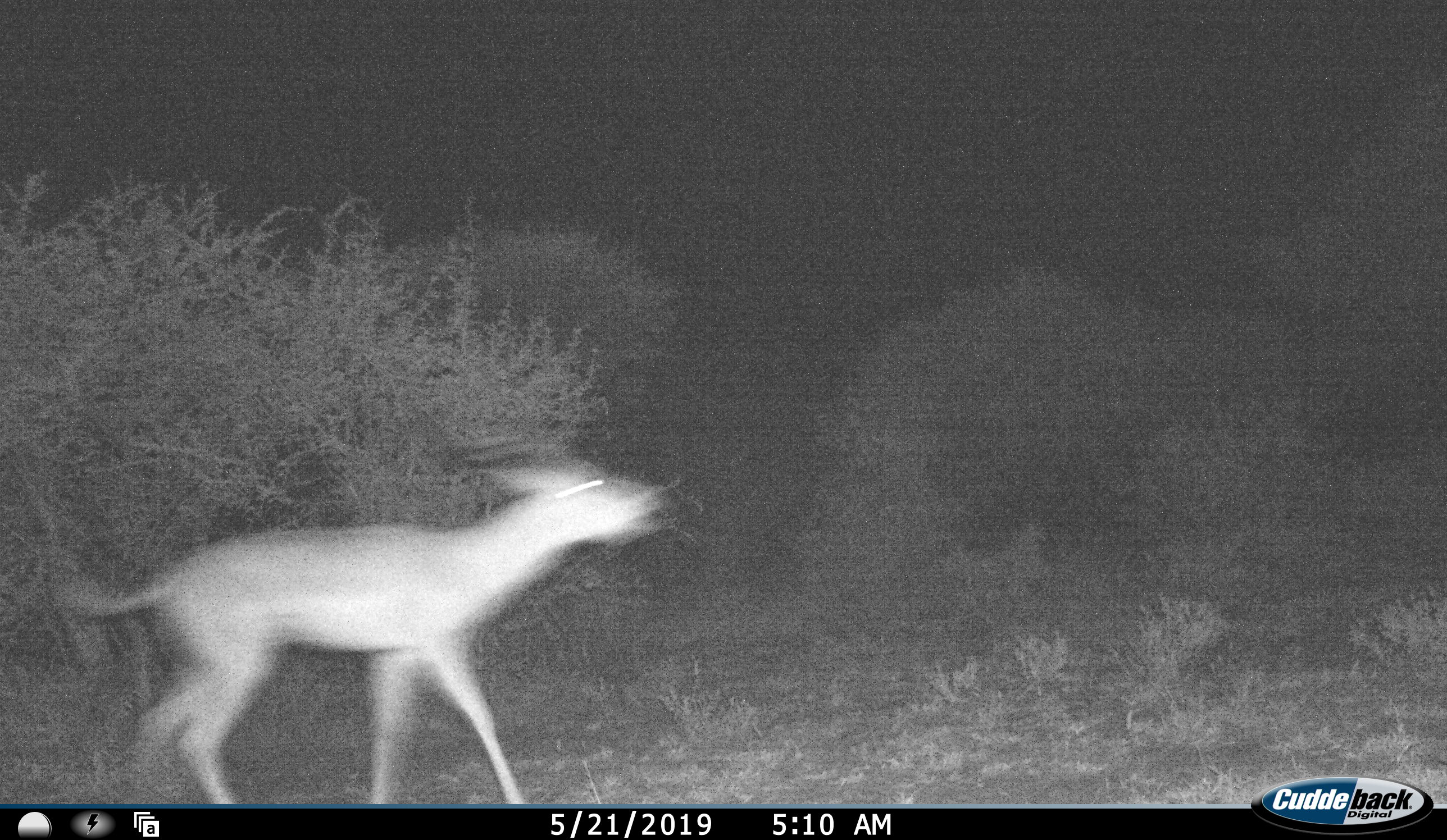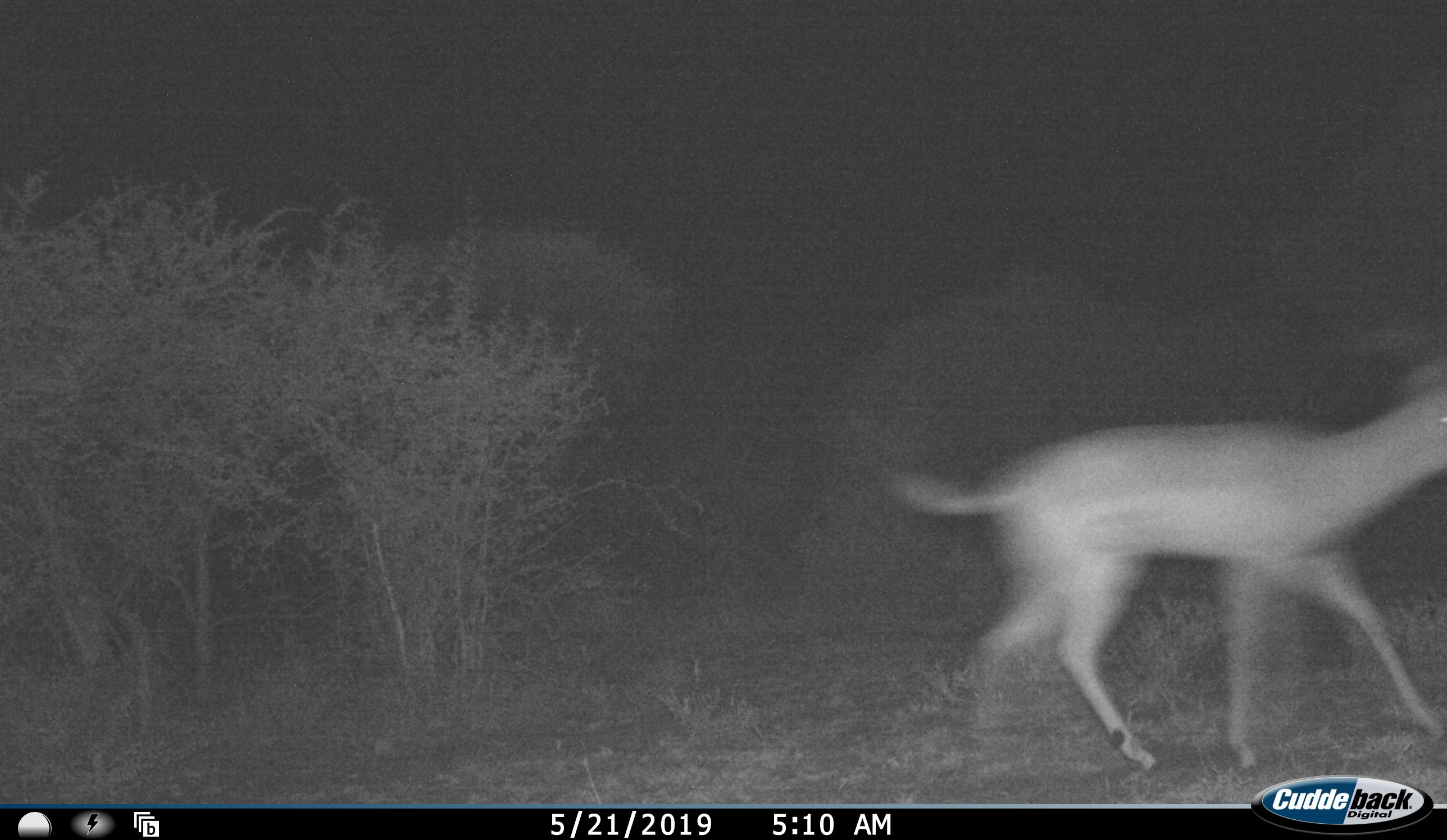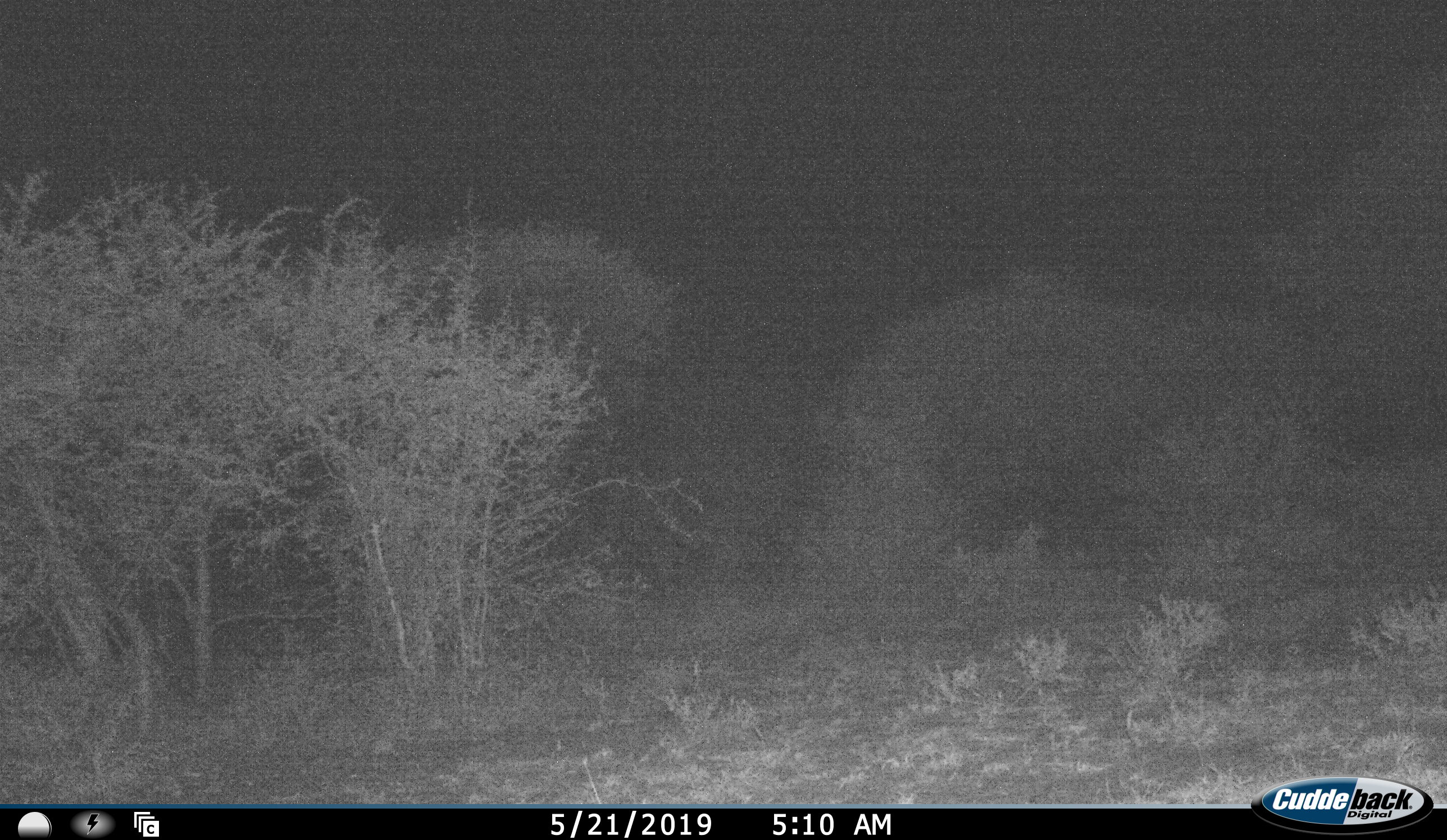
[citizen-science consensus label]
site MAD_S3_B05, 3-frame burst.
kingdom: Animalia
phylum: Chordata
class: Mammalia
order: Artiodactyla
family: Bovidae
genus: Aepyceros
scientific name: Aepyceros melampus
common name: impala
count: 1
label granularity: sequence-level